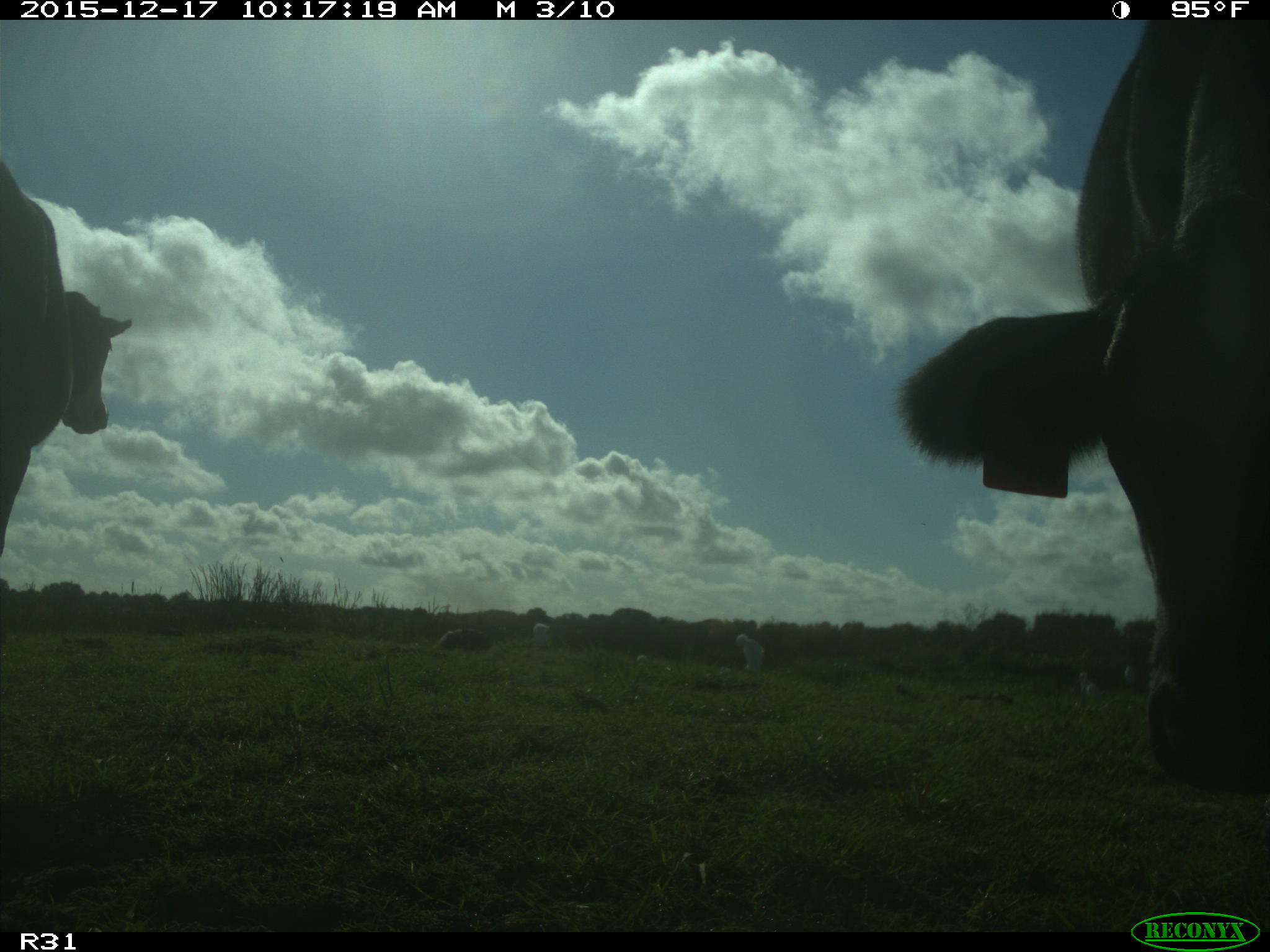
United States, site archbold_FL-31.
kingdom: Animalia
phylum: Chordata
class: Mammalia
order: Artiodactyla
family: Bovidae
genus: Bos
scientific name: Bos taurus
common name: domestic cow